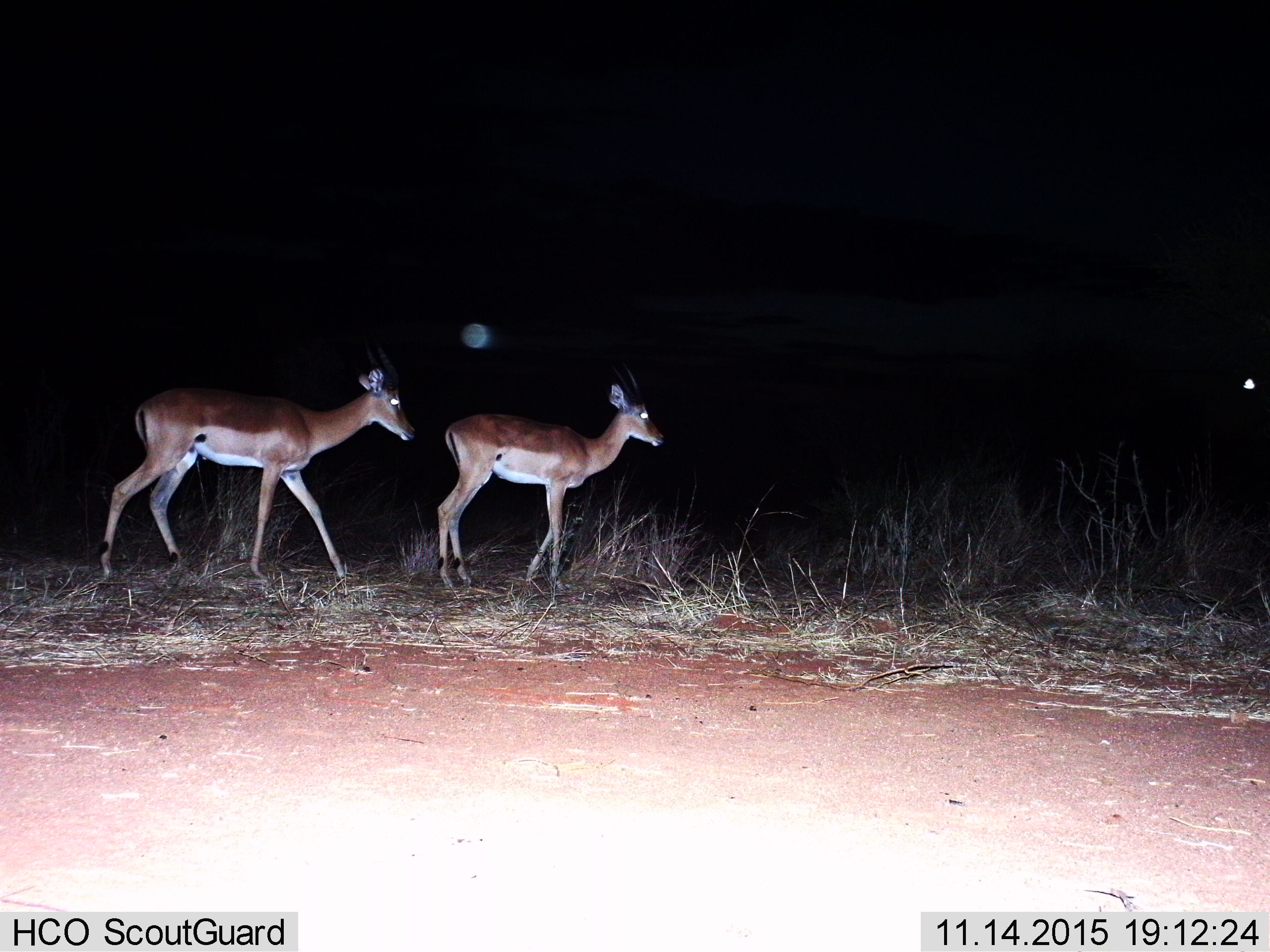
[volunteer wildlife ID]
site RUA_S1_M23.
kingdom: Animalia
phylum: Chordata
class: Mammalia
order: Artiodactyla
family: Bovidae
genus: Aepyceros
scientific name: Aepyceros melampus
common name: impala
Impala (Aepyceros melampus), count 2. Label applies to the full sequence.